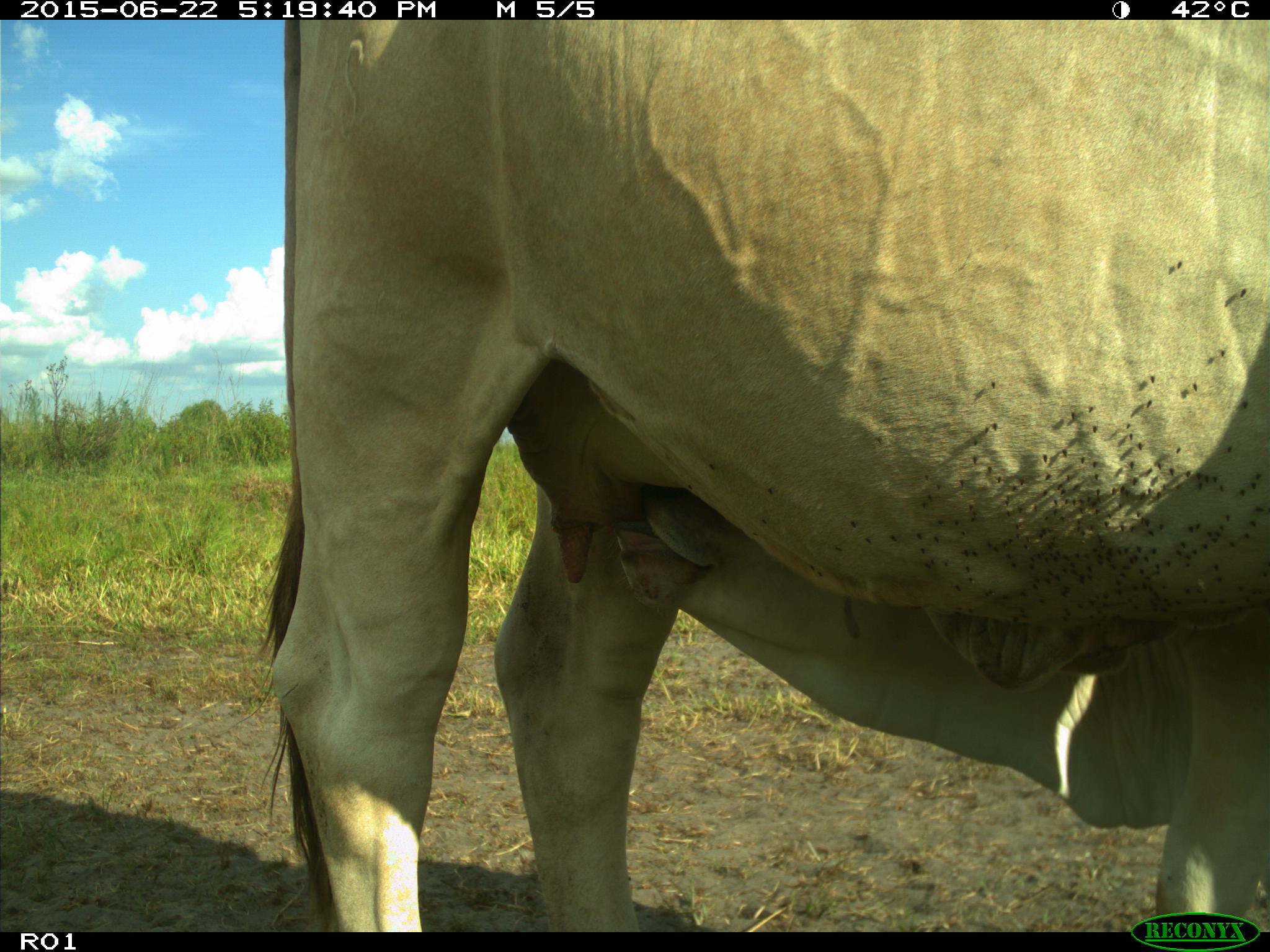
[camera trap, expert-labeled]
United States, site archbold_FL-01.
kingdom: Animalia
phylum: Chordata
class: Mammalia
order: Artiodactyla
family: Bovidae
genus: Bos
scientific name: Bos taurus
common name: domestic cow